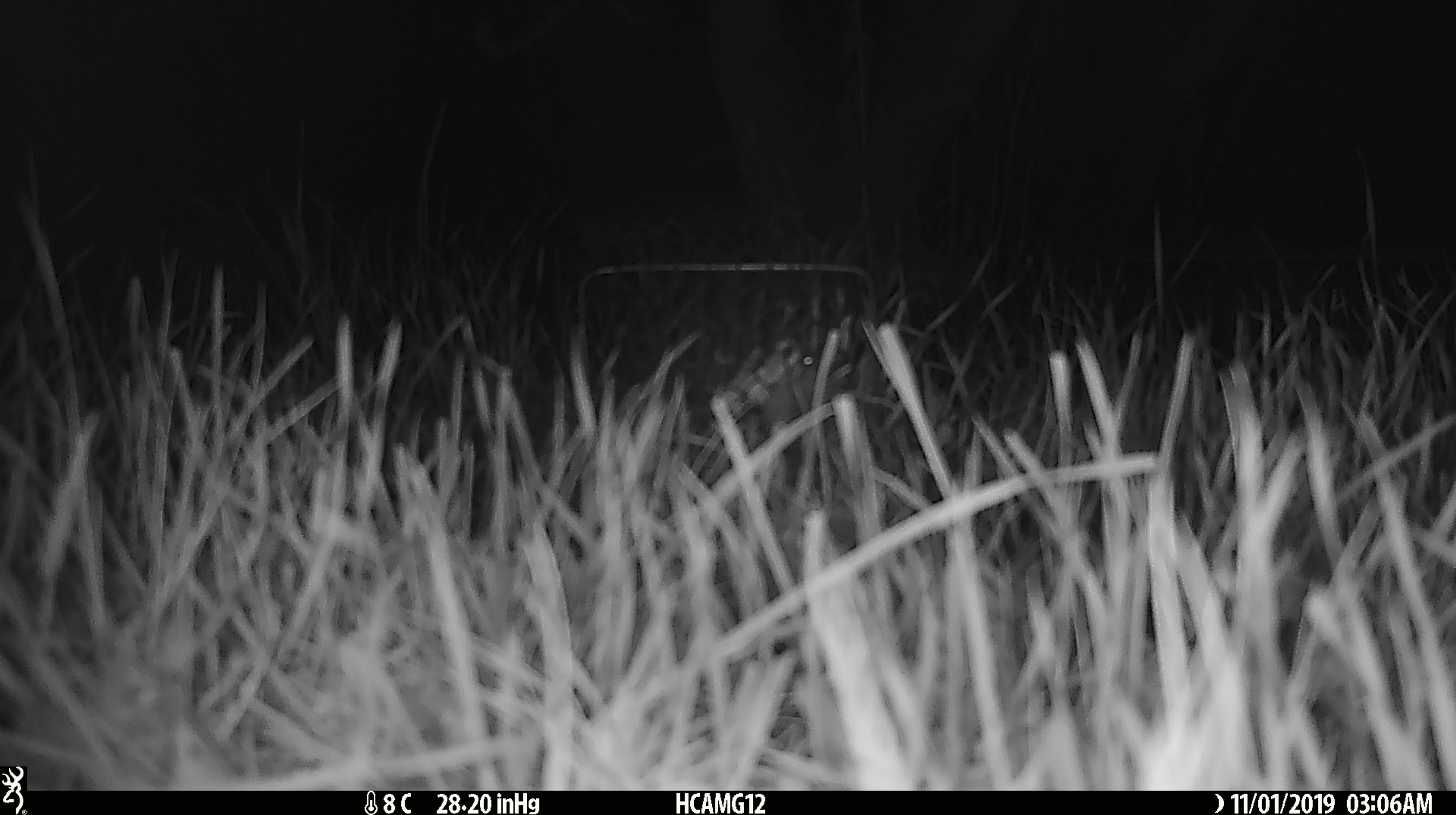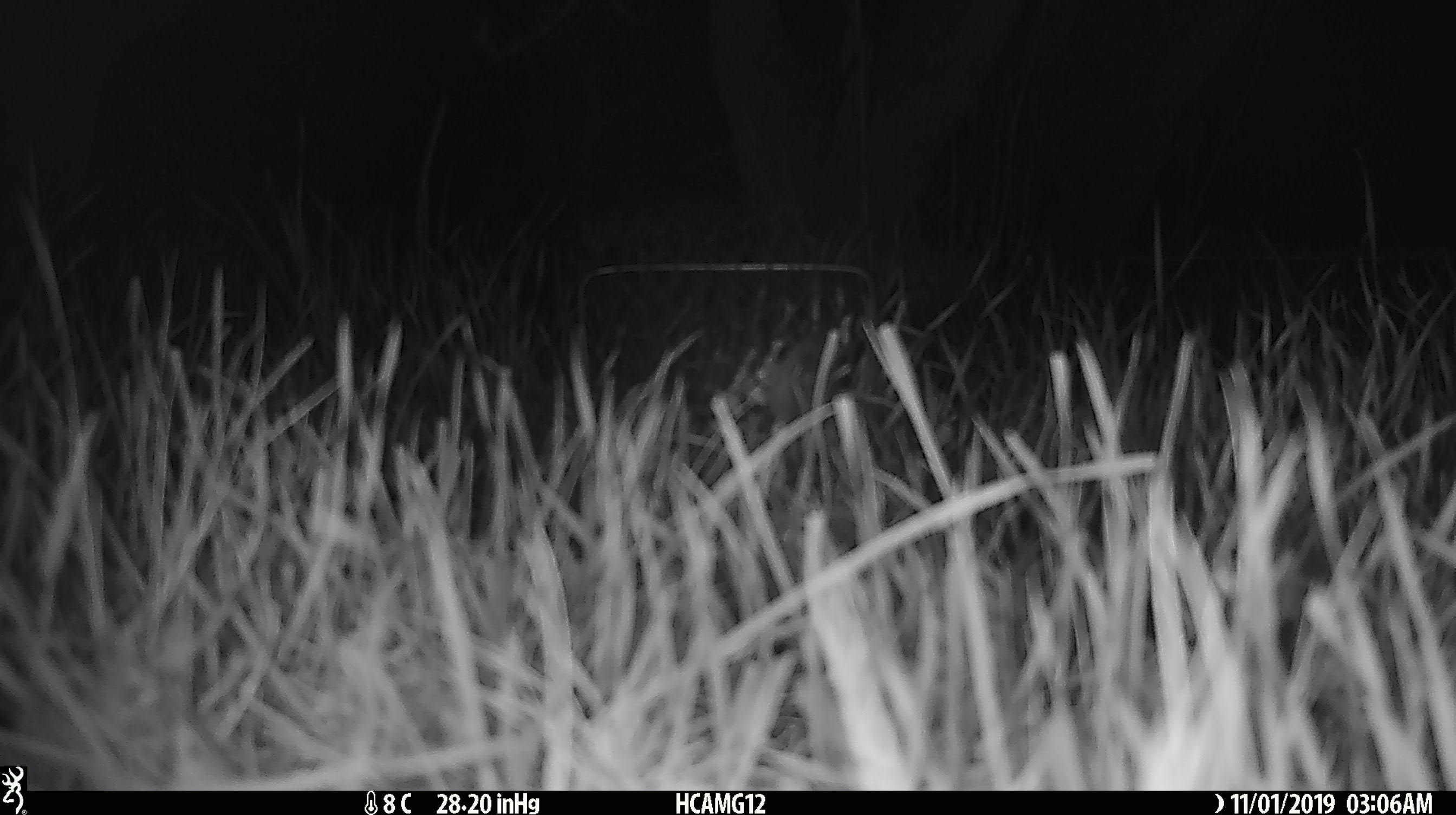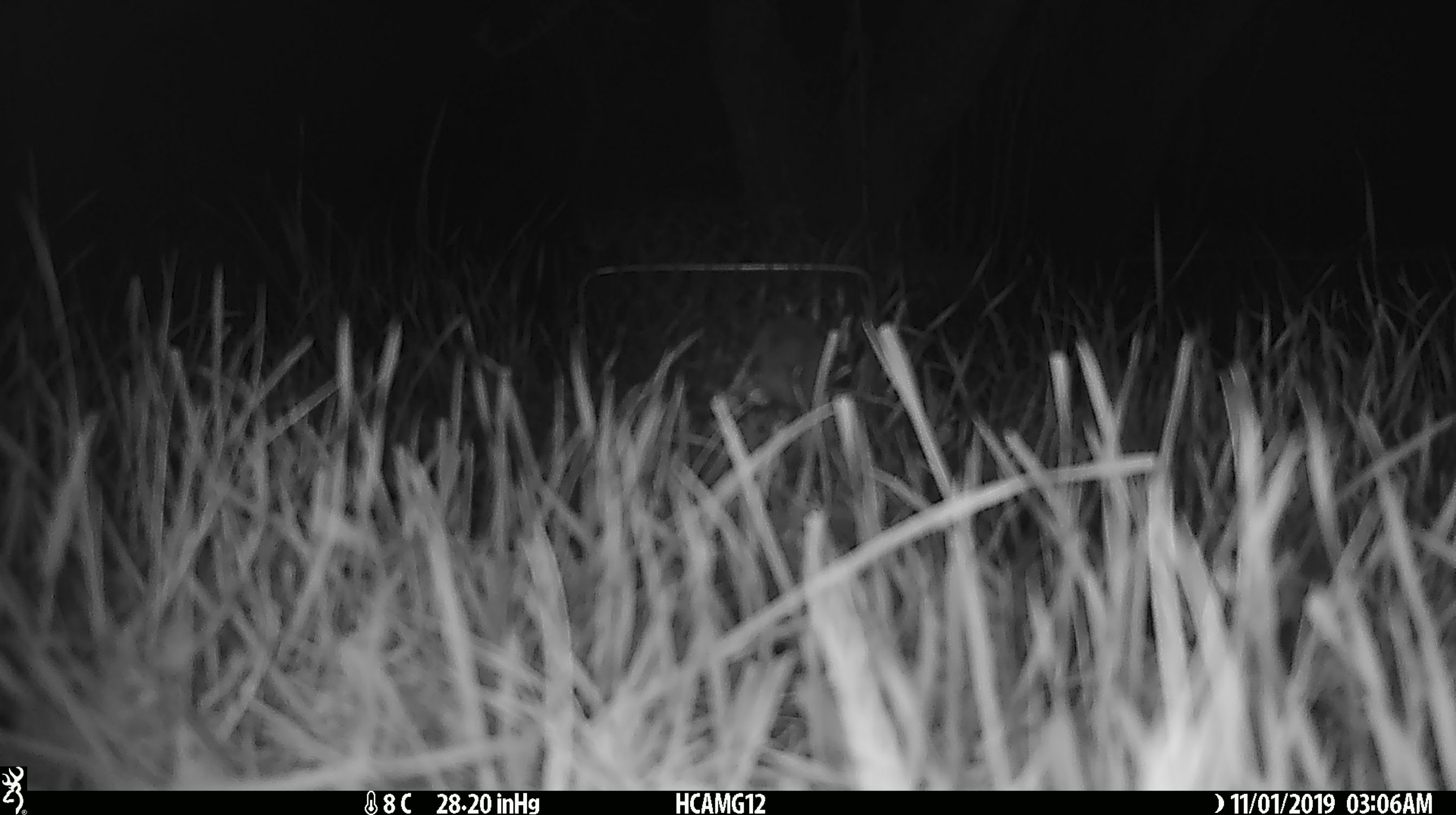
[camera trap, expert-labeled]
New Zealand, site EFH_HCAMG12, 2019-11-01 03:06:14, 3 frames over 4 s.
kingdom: Animalia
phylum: Chordata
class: Mammalia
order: Rodentia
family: Muridae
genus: Mus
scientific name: Mus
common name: mouse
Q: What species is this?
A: Mouse (Mus).